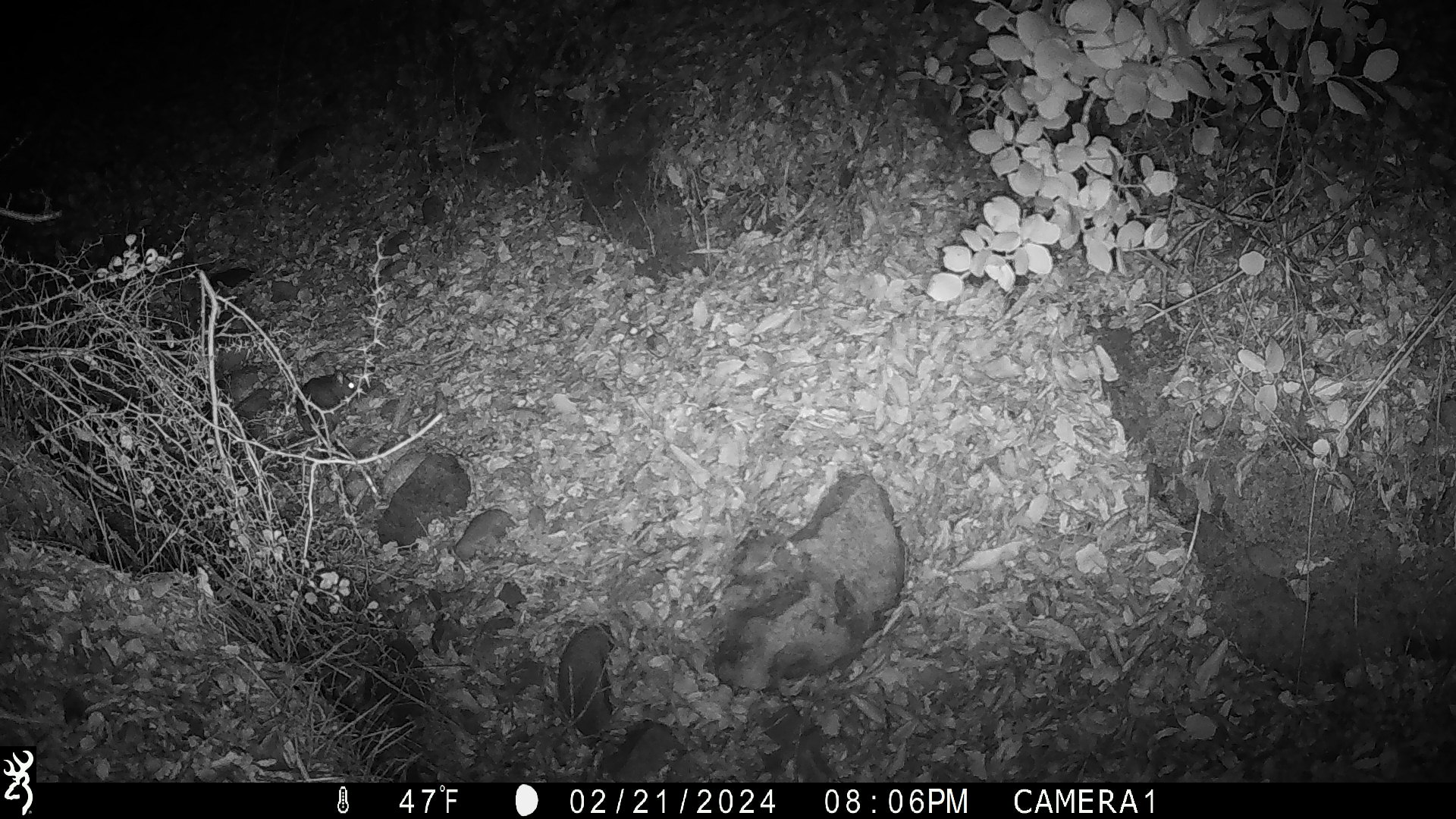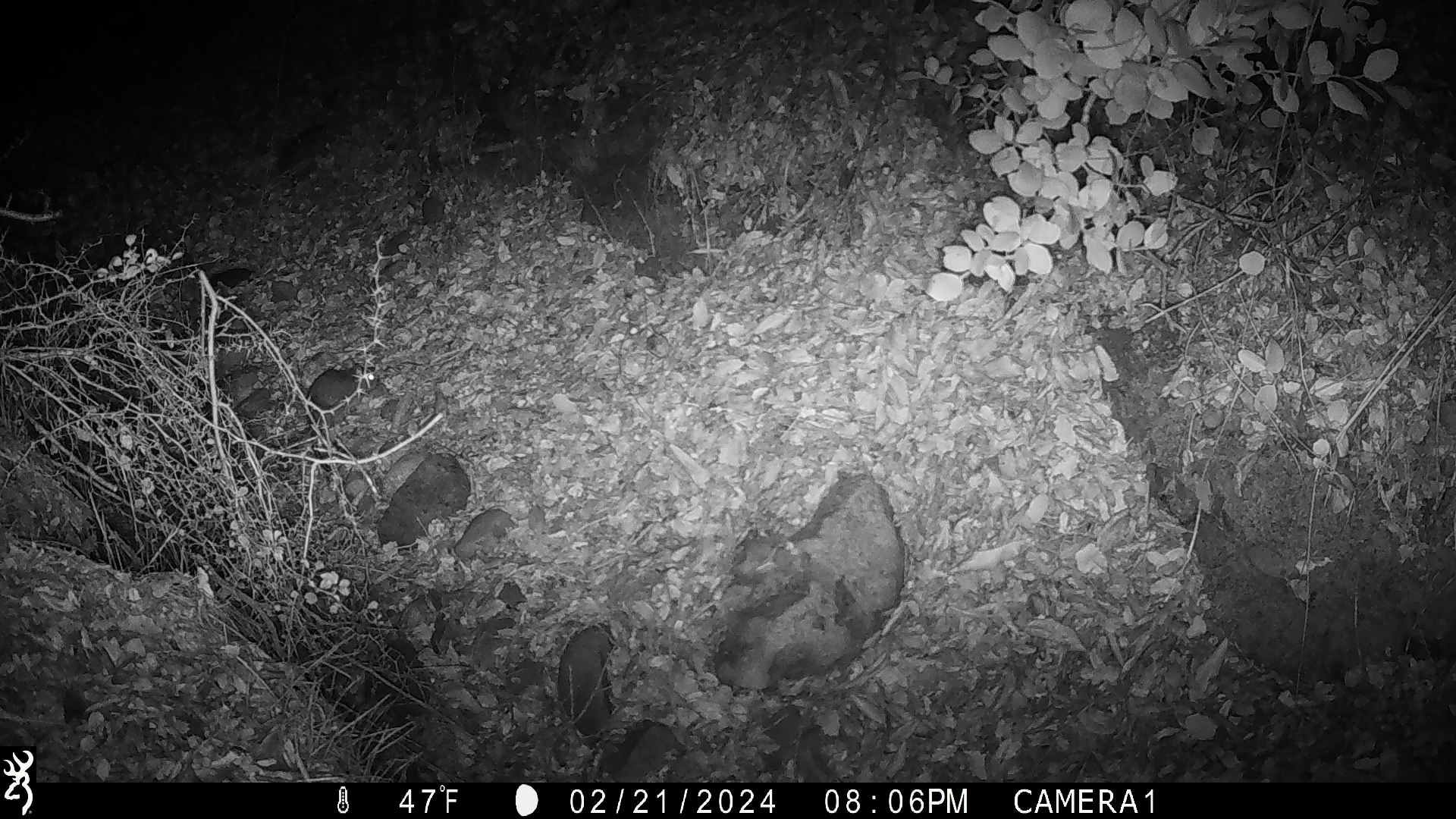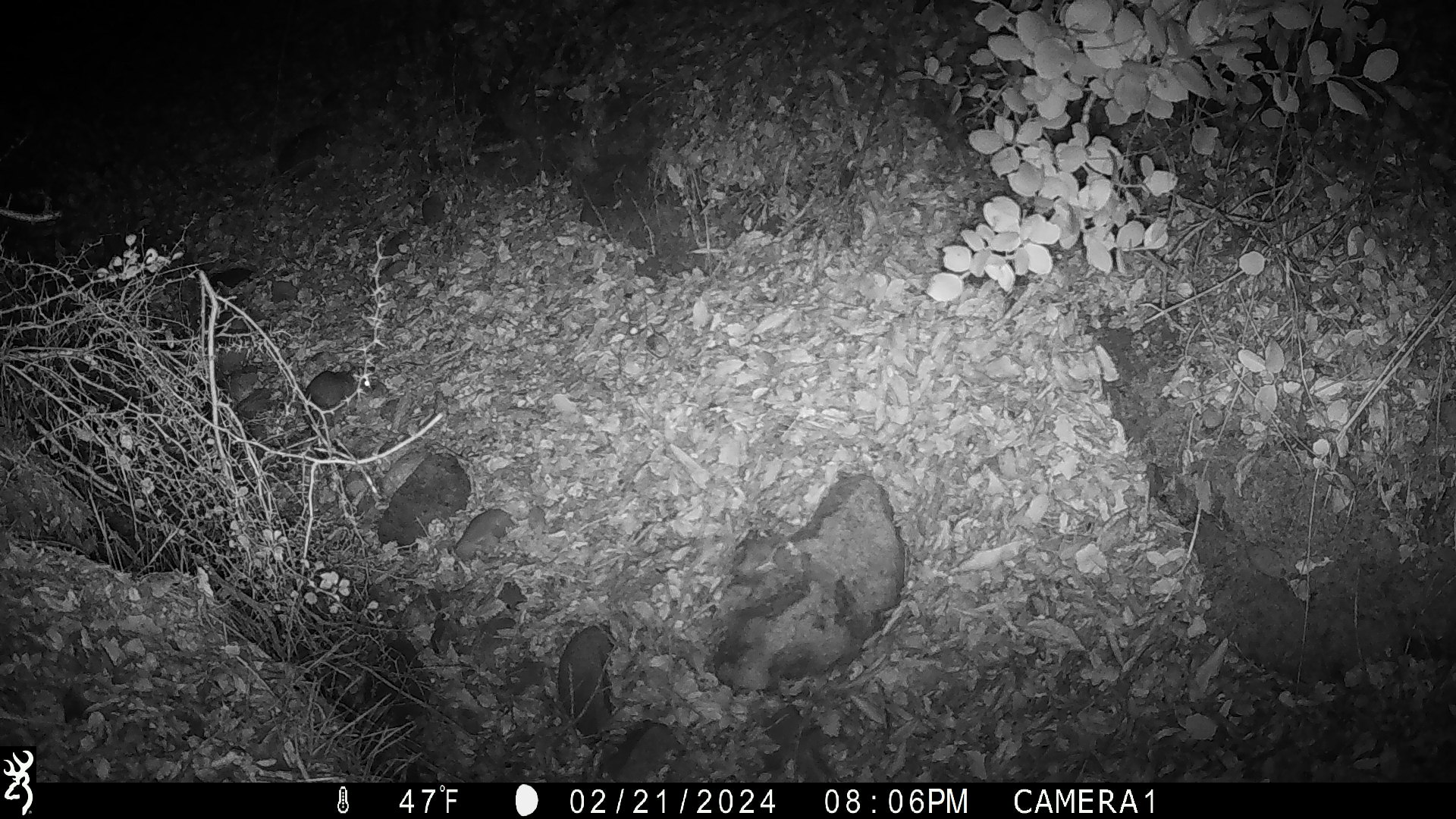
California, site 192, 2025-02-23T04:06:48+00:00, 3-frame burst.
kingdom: Animalia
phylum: Chordata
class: Mammalia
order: Rodentia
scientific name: Rodentia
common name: mouse or rat